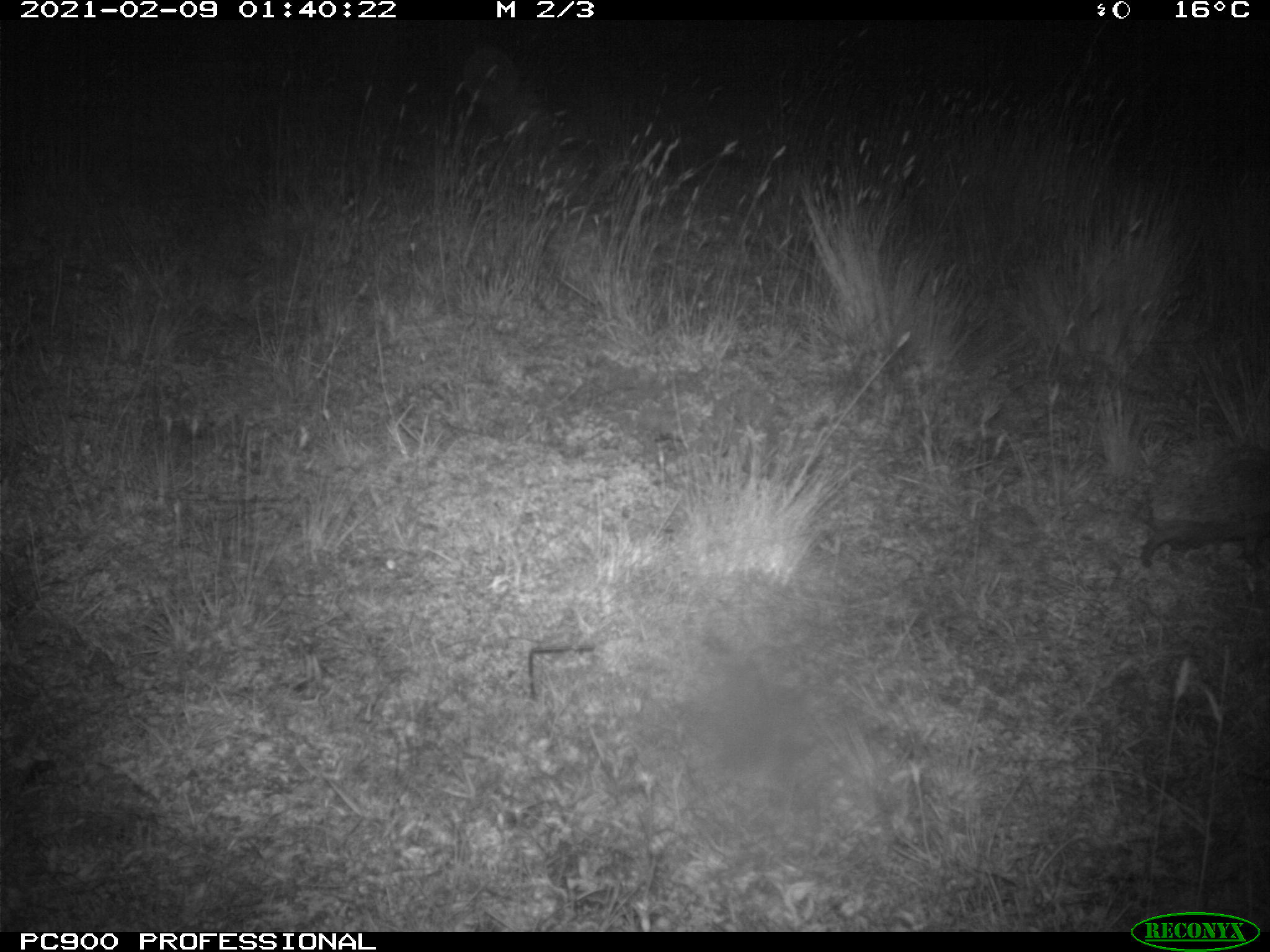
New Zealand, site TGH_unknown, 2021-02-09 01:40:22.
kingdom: Animalia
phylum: Chordata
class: Mammalia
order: Eulipotyphla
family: Erinaceidae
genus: Erinaceus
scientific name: Erinaceus europaeus europaeus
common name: european hedgehog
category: hedgehog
Hedgehog (european hedgehog) (Erinaceus europaeus europaeus).